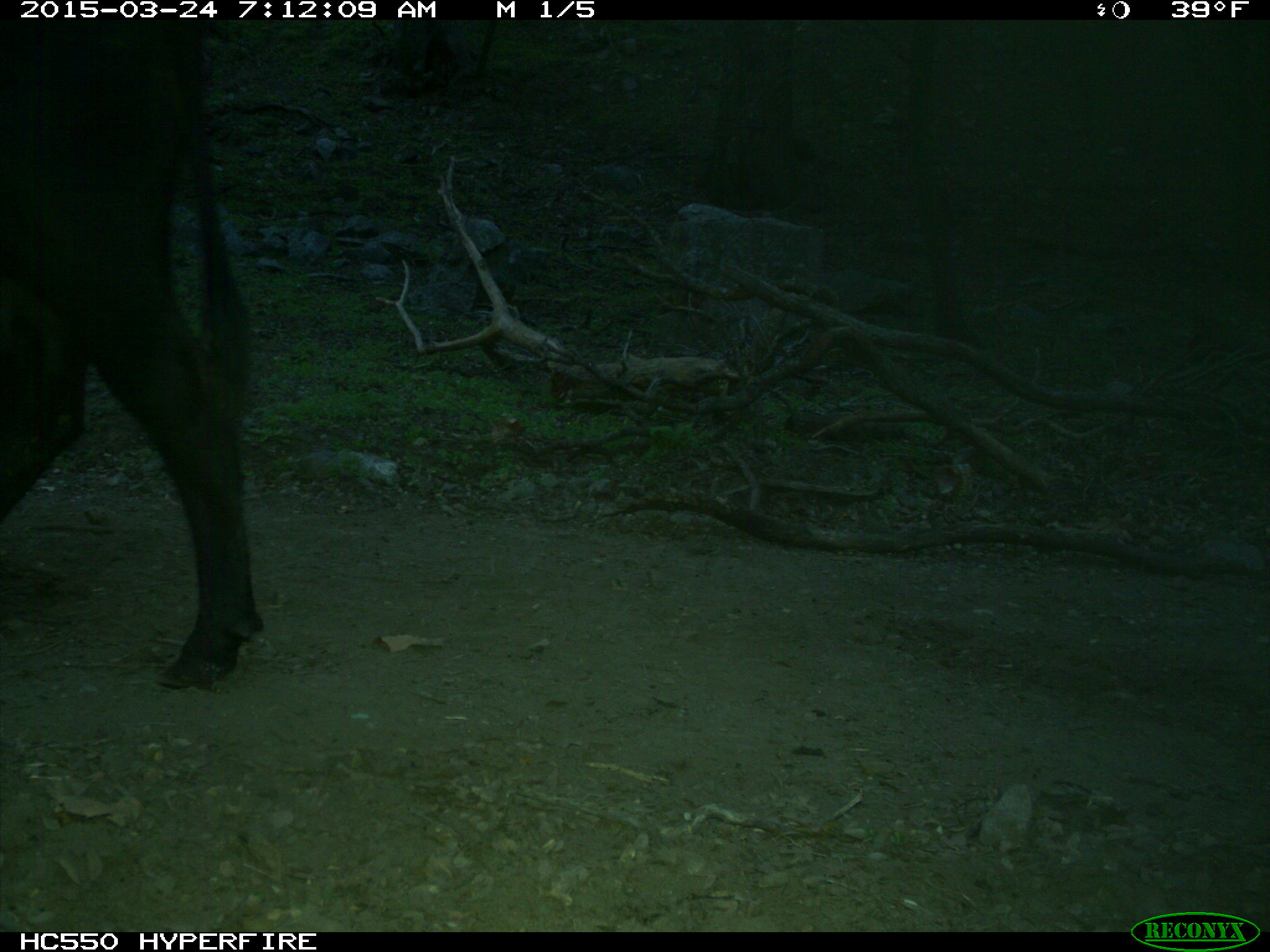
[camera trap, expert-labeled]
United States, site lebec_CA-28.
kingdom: Animalia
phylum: Chordata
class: Mammalia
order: Artiodactyla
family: Bovidae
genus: Bos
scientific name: Bos taurus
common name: domestic cow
Bos taurus (domestic cow).